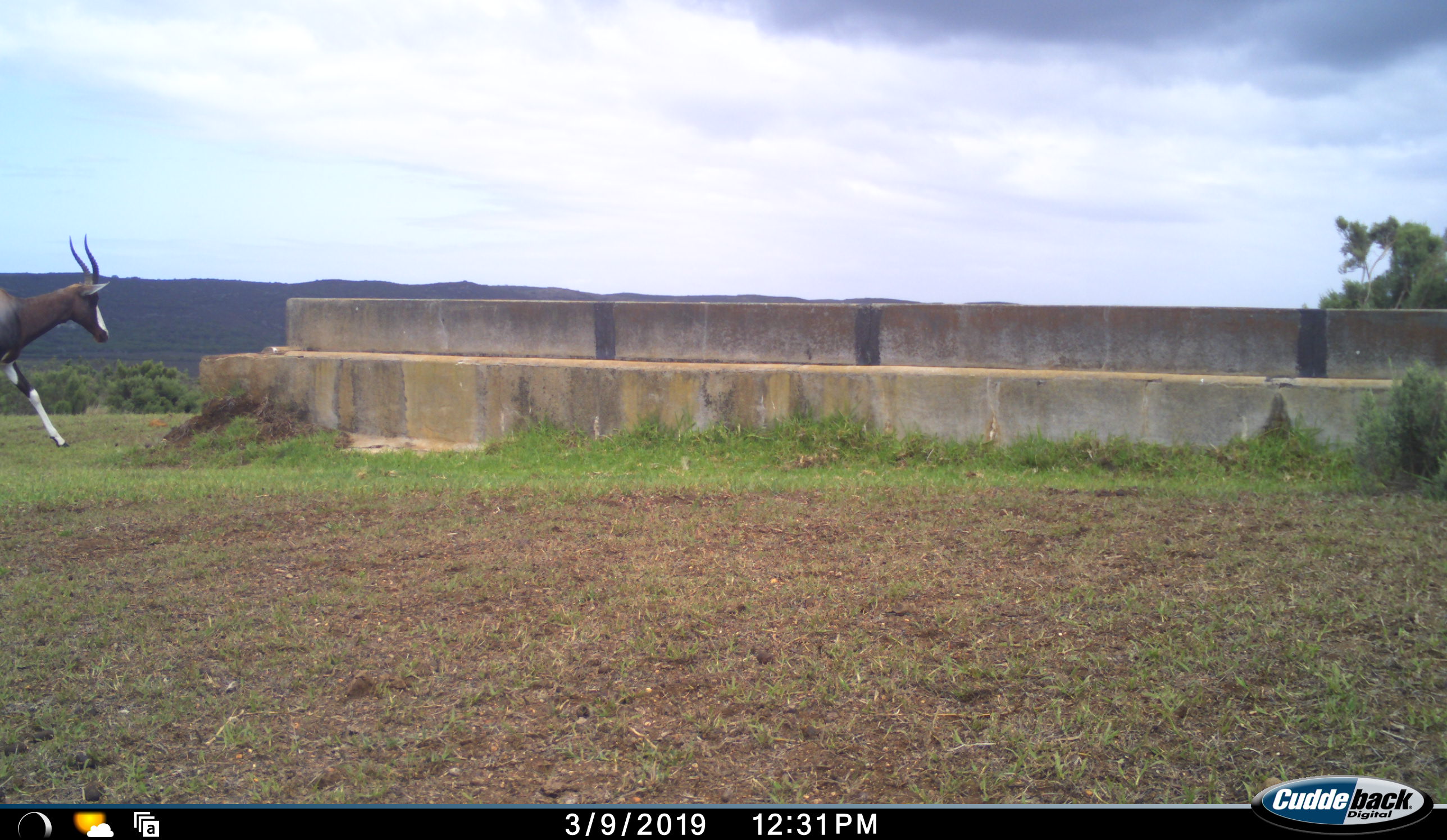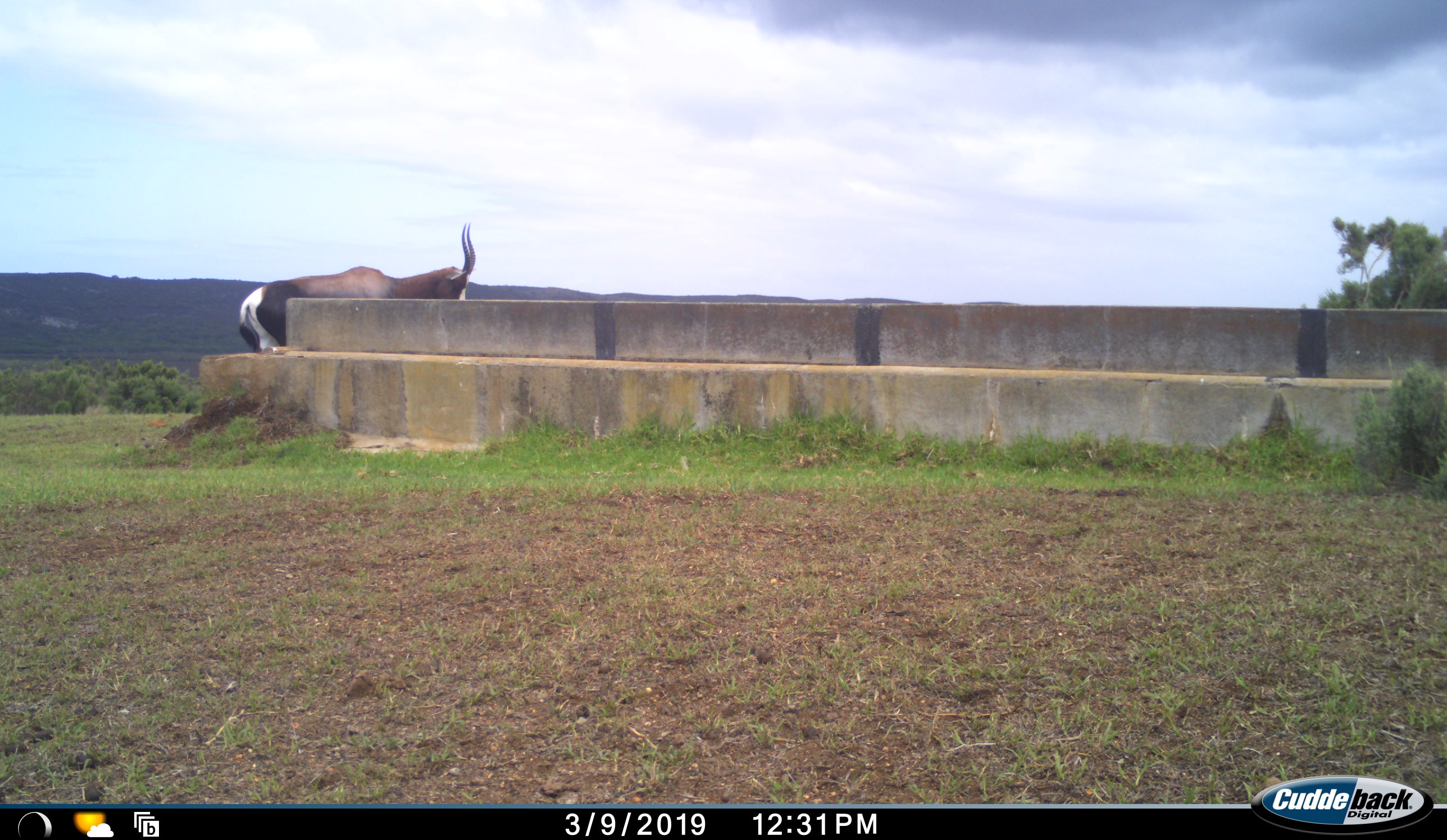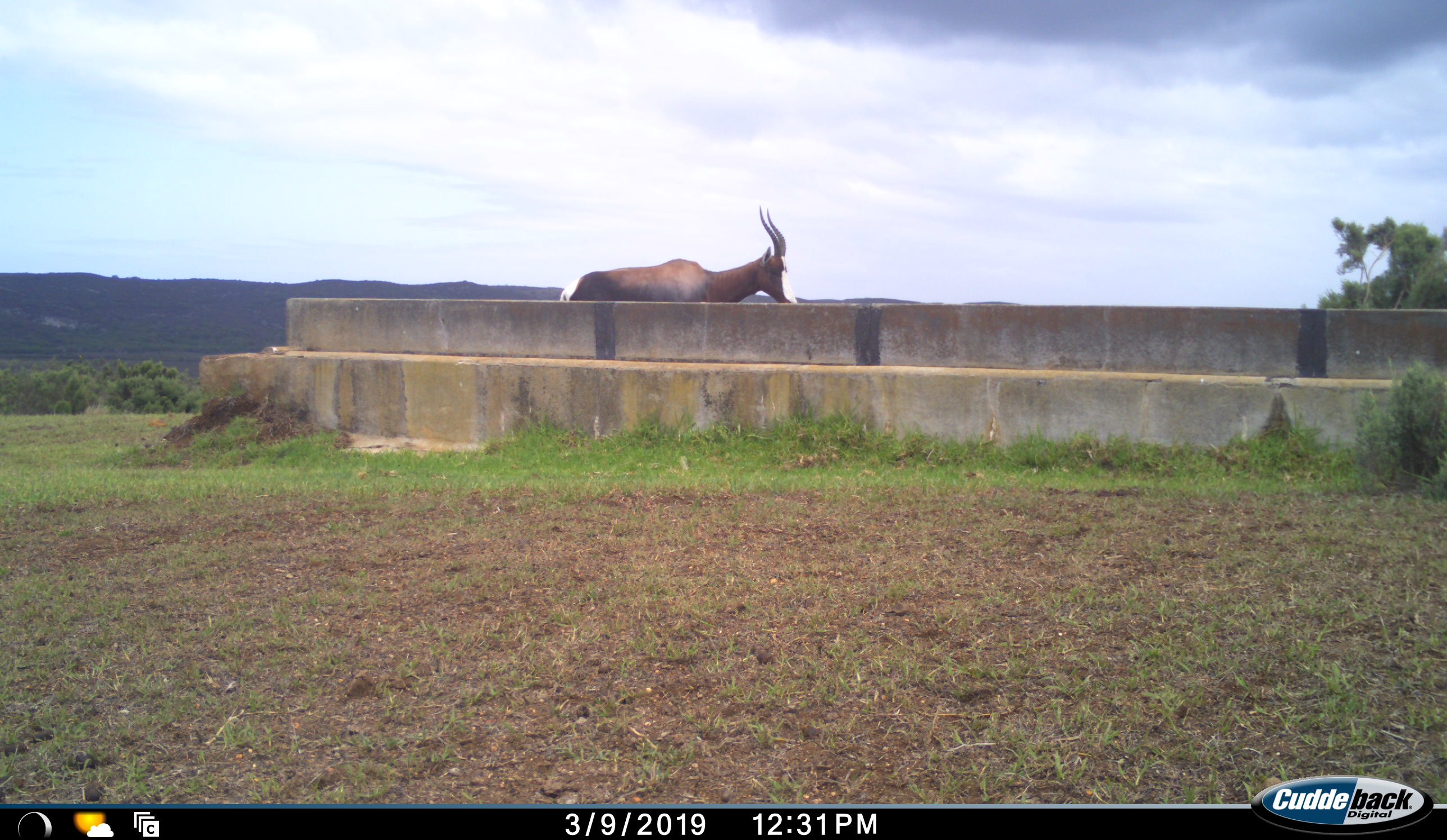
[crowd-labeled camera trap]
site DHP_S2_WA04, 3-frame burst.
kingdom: Animalia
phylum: Chordata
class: Mammalia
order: Artiodactyla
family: Bovidae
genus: Damaliscus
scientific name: Damaliscus pygargus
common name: bontebok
Bontebok (Damaliscus pygargus), count 1. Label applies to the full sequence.